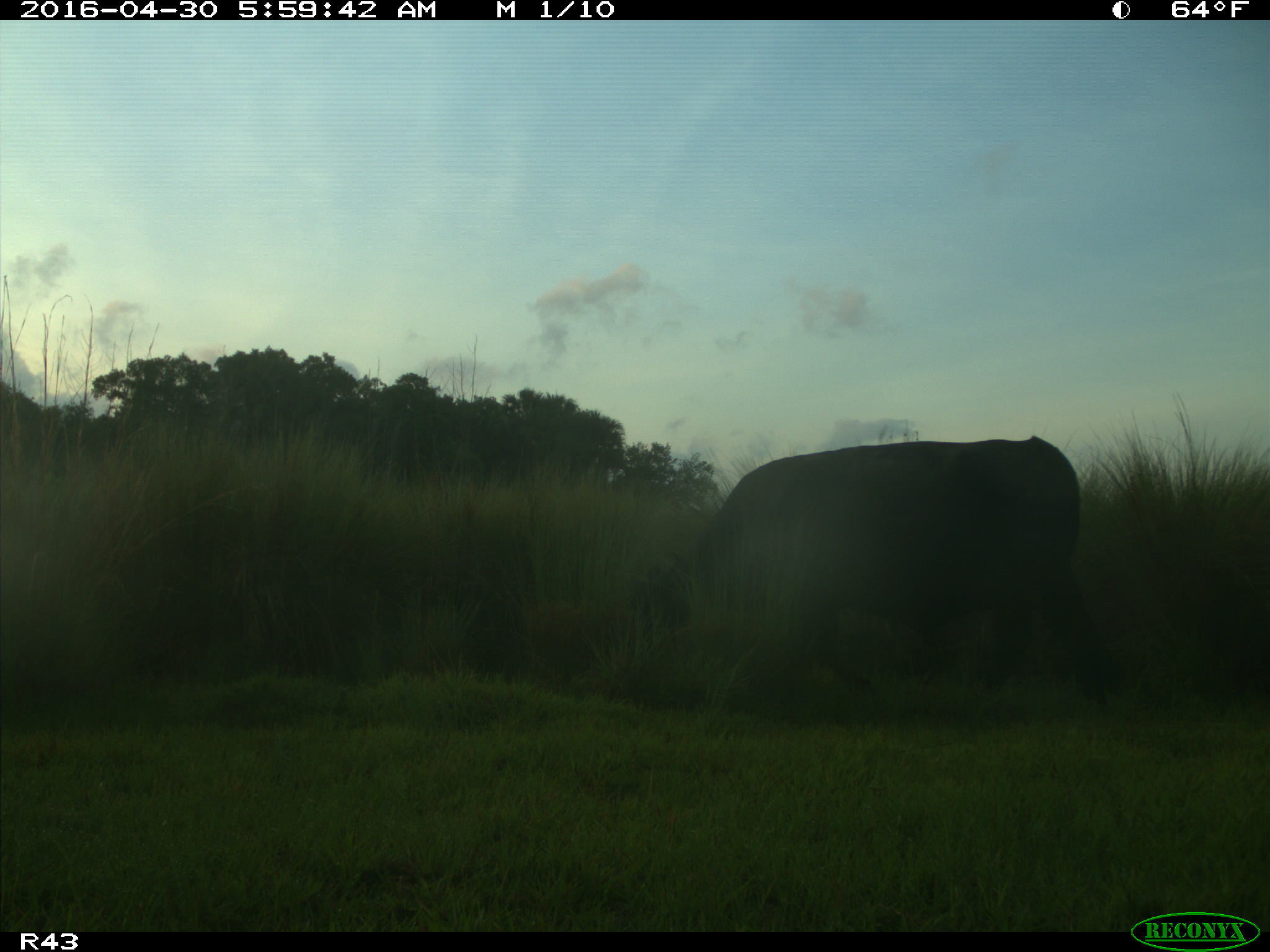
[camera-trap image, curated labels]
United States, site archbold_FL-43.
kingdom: Animalia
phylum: Chordata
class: Mammalia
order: Artiodactyla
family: Bovidae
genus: Bos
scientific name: Bos taurus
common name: domestic cow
Bos taurus (domestic cow).